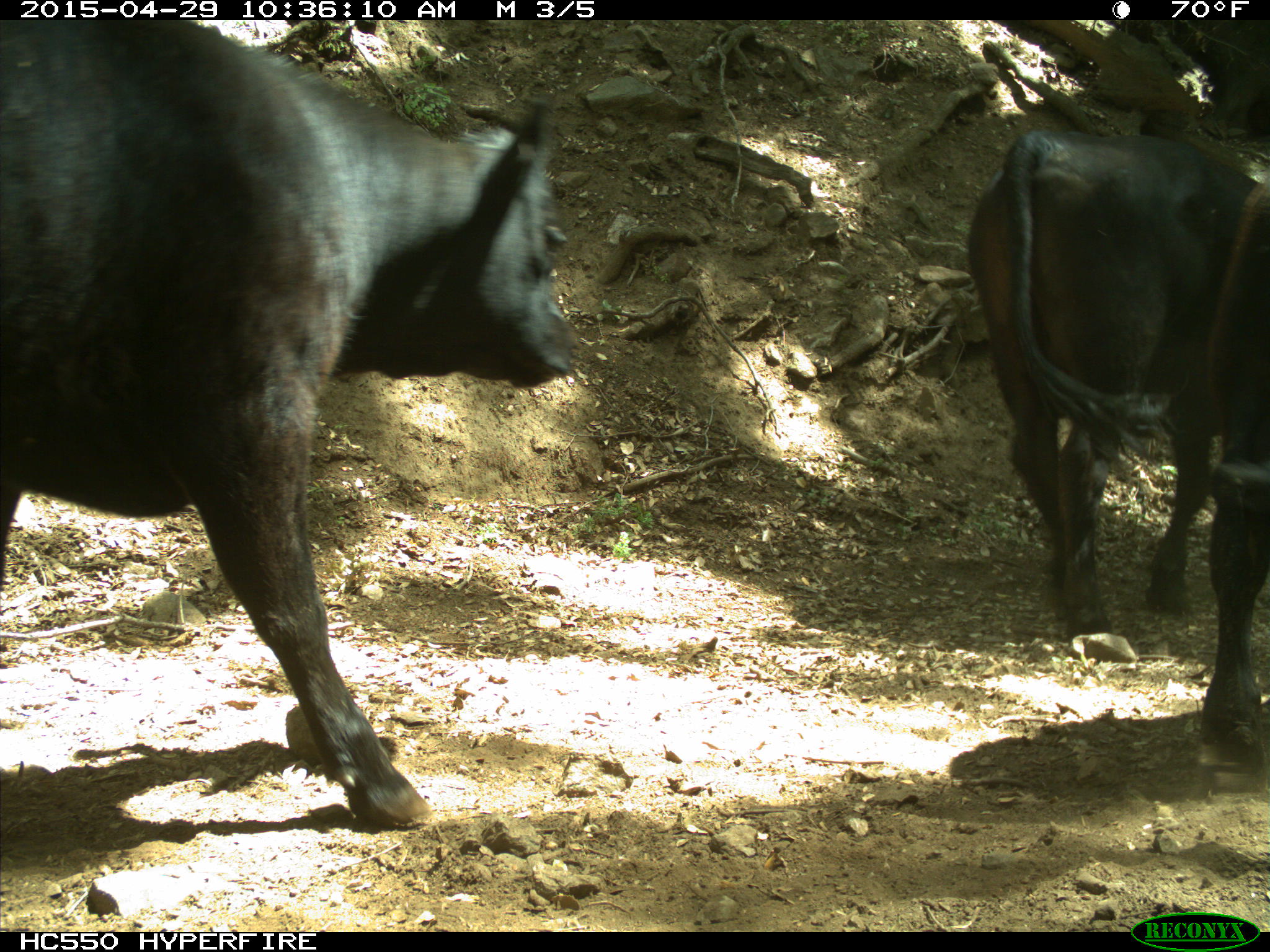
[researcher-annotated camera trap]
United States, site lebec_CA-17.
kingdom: Animalia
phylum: Chordata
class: Mammalia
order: Artiodactyla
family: Bovidae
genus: Bos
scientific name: Bos taurus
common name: domestic cow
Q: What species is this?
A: Bos taurus (domestic cow).